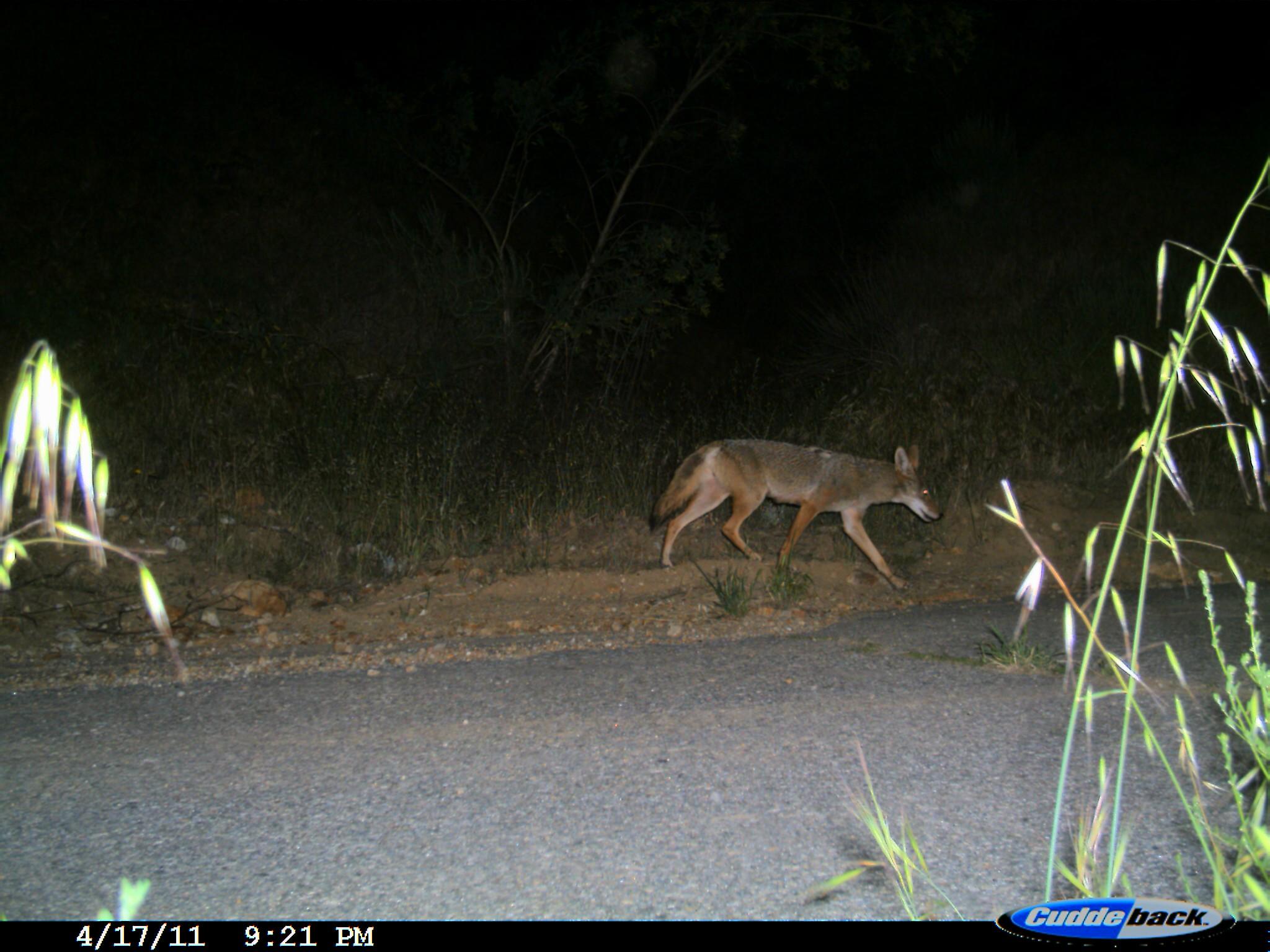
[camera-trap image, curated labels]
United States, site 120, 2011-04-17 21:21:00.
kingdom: Animalia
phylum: Chordata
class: Mammalia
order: Carnivora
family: Canidae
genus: Canis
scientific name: Canis latrans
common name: coyote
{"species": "coyote (Canis latrans)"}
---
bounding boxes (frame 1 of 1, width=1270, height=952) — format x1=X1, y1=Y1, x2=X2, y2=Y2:
coyote: x1=641, y1=428, x2=949, y2=598